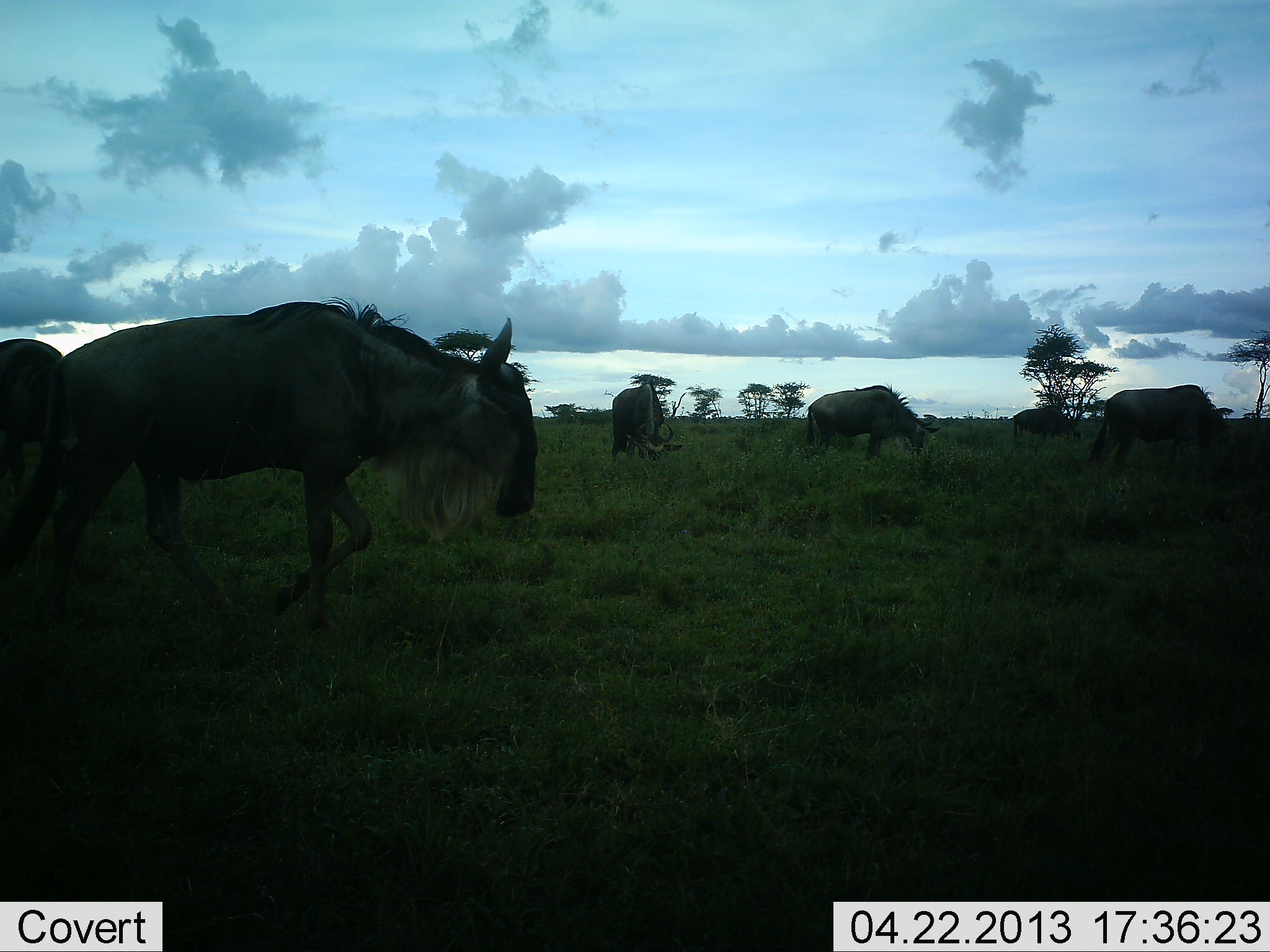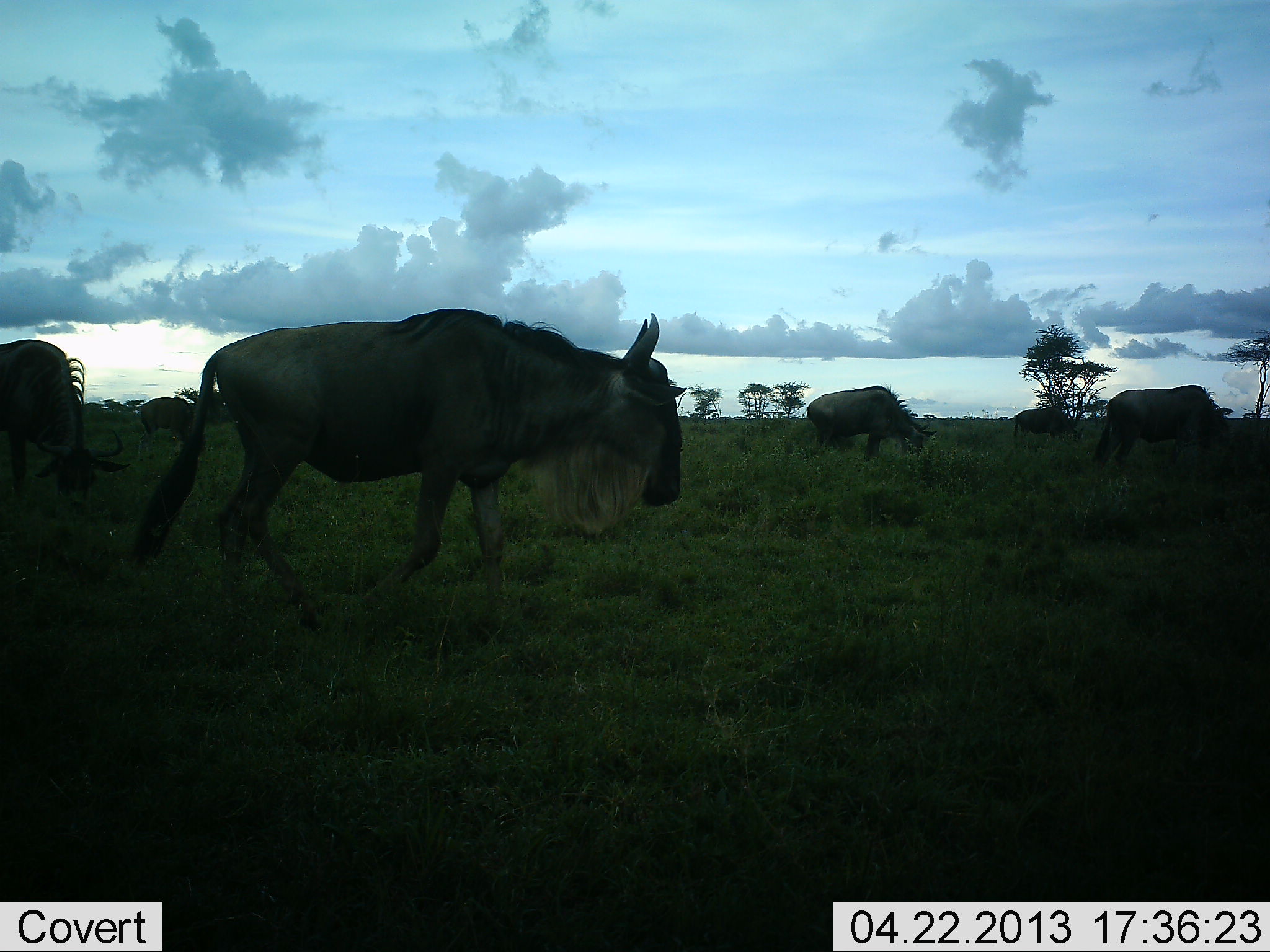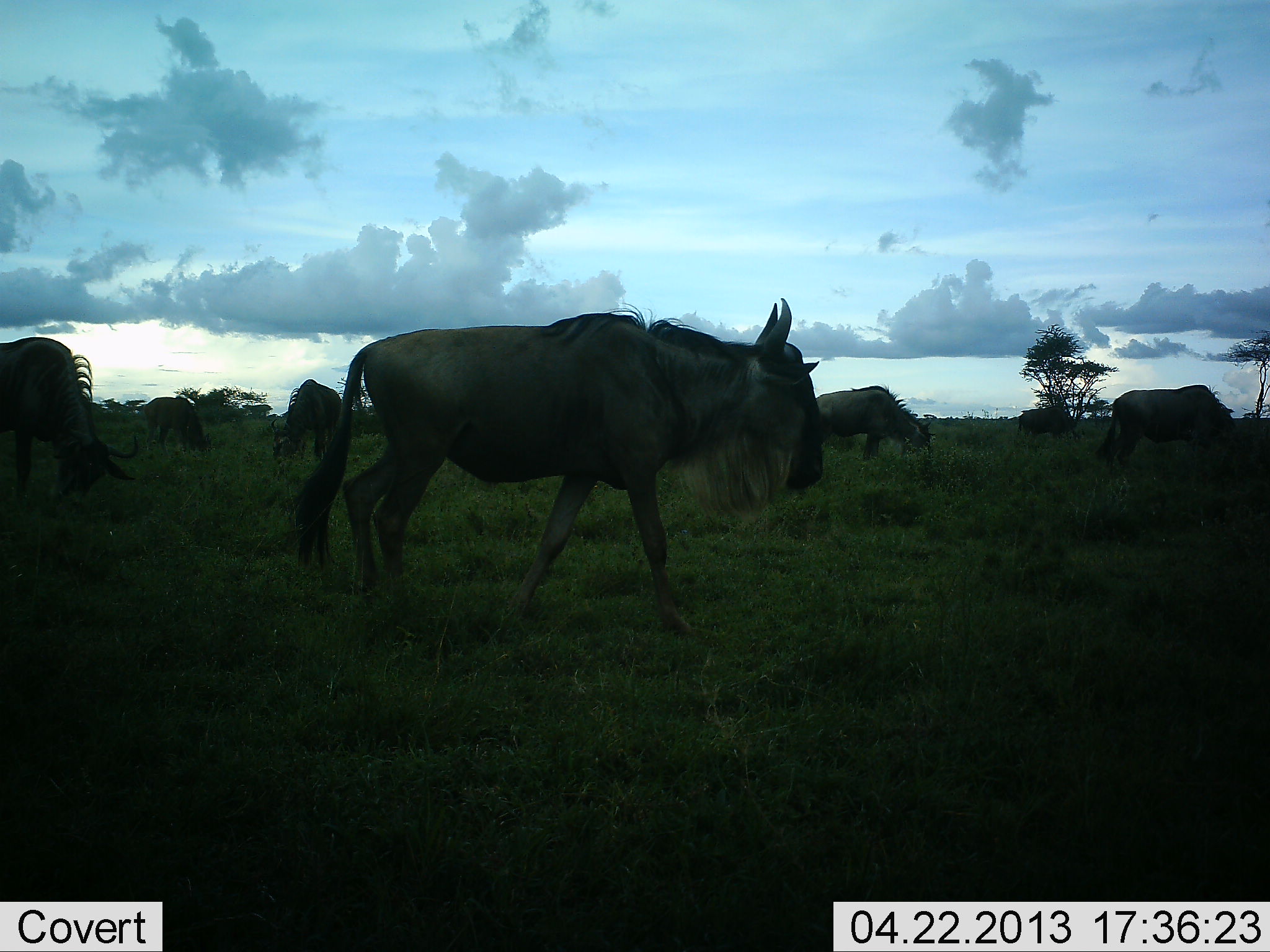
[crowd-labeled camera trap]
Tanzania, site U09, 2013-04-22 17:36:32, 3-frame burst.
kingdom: Animalia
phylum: Chordata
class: Mammalia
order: Artiodactyla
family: Bovidae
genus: Connochaetes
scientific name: Connochaetes taurinus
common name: blue wildebeest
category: wildebeest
Wildebeest (blue wildebeest) (Connochaetes taurinus), count 7. Behavior (volunteer vote fractions): standing 38%, resting 0%, moving 84%, interacting 0%. Young present (vote fraction): 0%. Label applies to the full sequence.